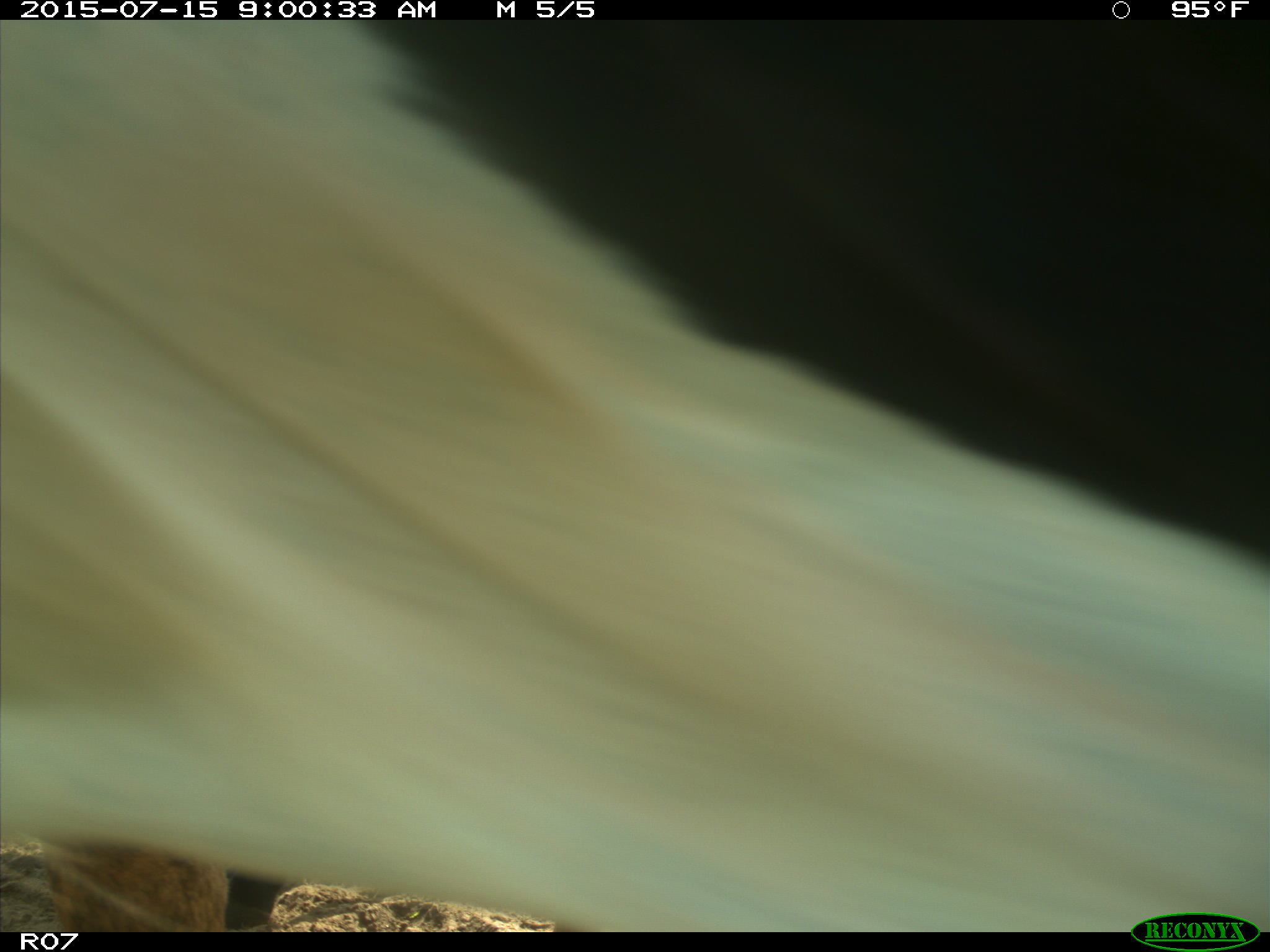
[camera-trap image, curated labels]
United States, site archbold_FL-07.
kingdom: Animalia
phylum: Chordata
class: Mammalia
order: Artiodactyla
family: Bovidae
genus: Bos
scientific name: Bos taurus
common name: domestic cow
Bos taurus (domestic cow).